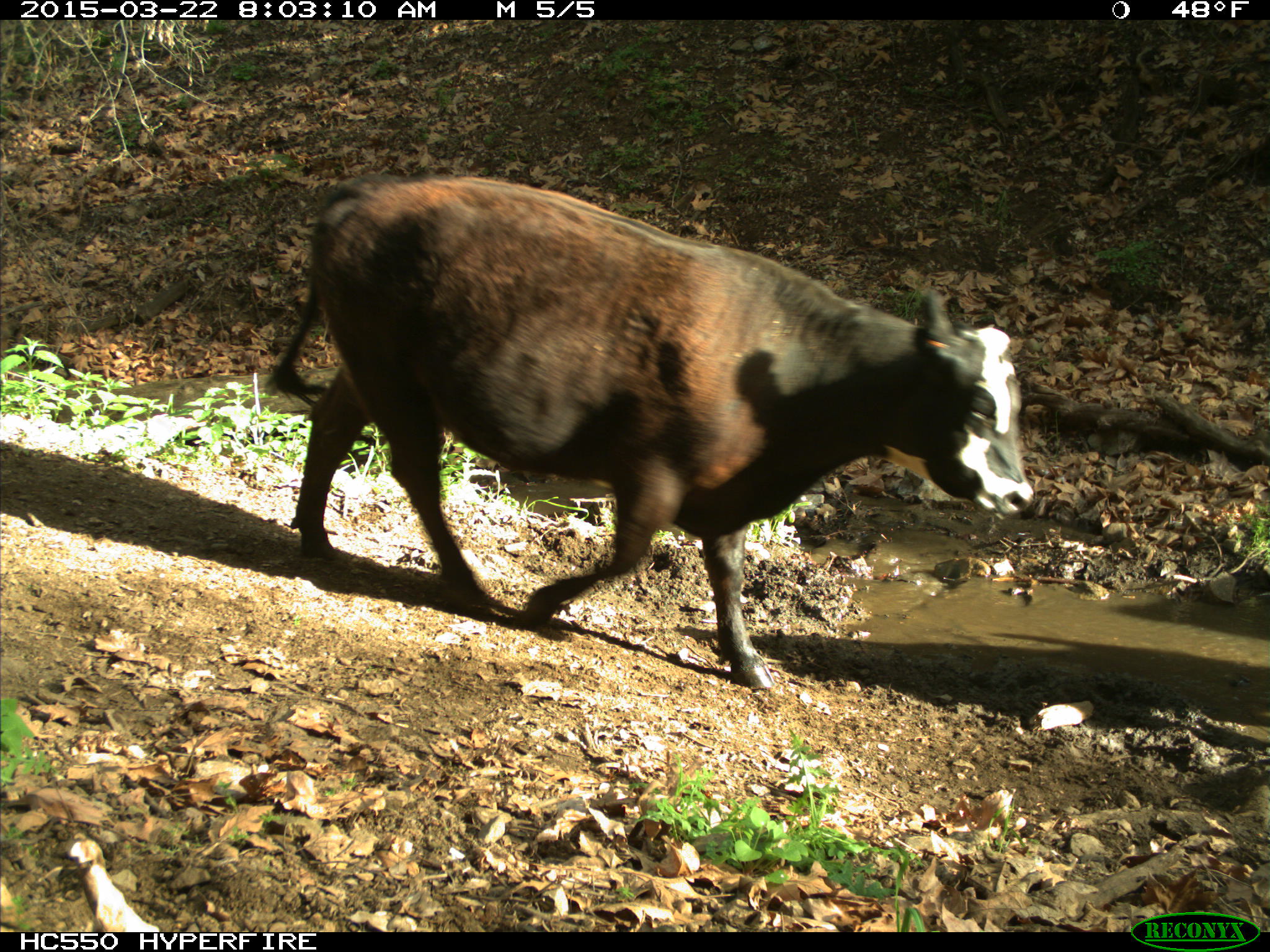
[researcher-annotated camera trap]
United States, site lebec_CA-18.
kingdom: Animalia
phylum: Chordata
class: Mammalia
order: Artiodactyla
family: Bovidae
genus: Bos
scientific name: Bos taurus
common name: domestic cow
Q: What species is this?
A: Bos taurus (domestic cow).